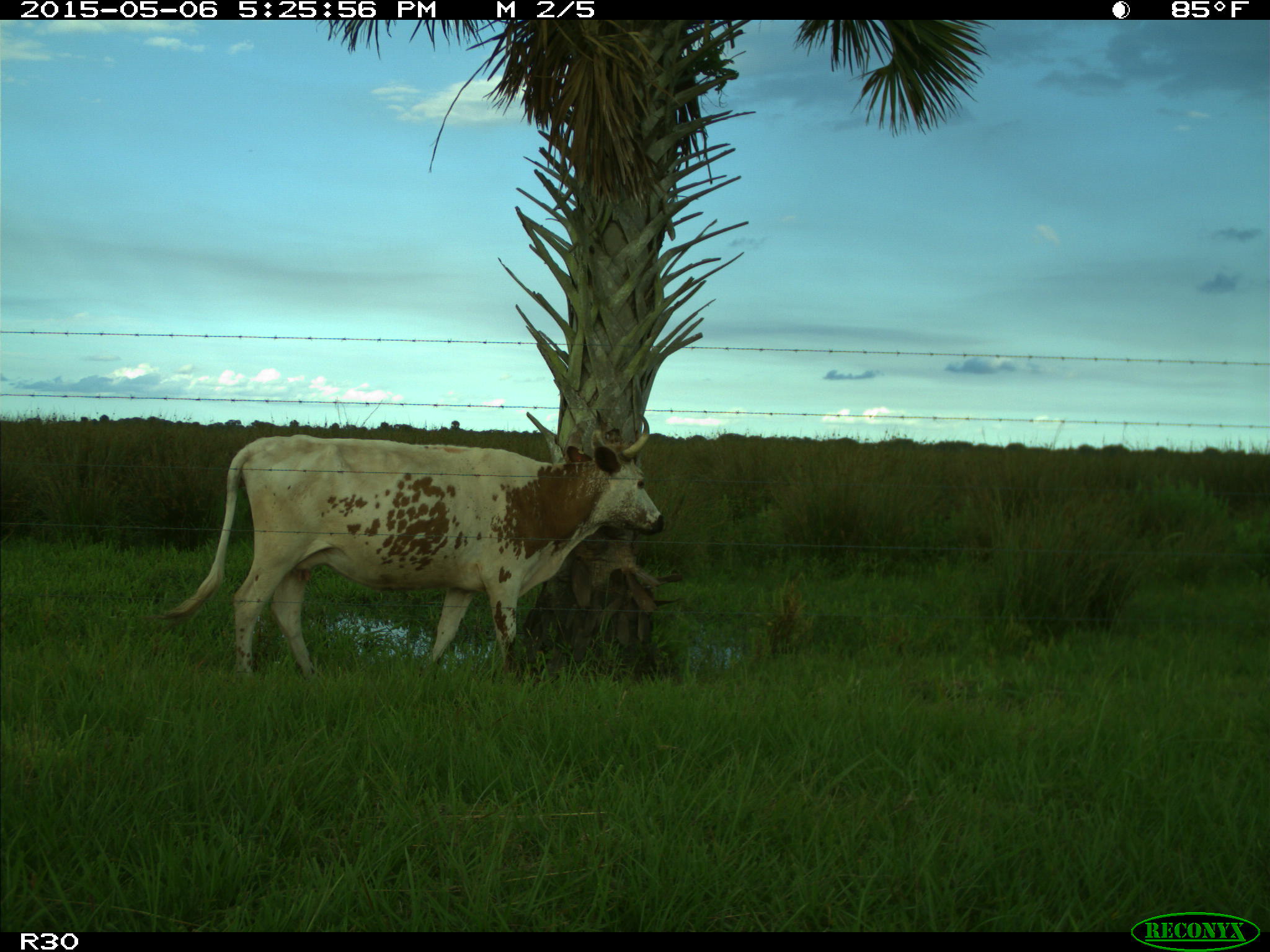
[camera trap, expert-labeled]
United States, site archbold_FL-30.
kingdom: Animalia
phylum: Chordata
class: Mammalia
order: Artiodactyla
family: Bovidae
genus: Bos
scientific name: Bos taurus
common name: domestic cow